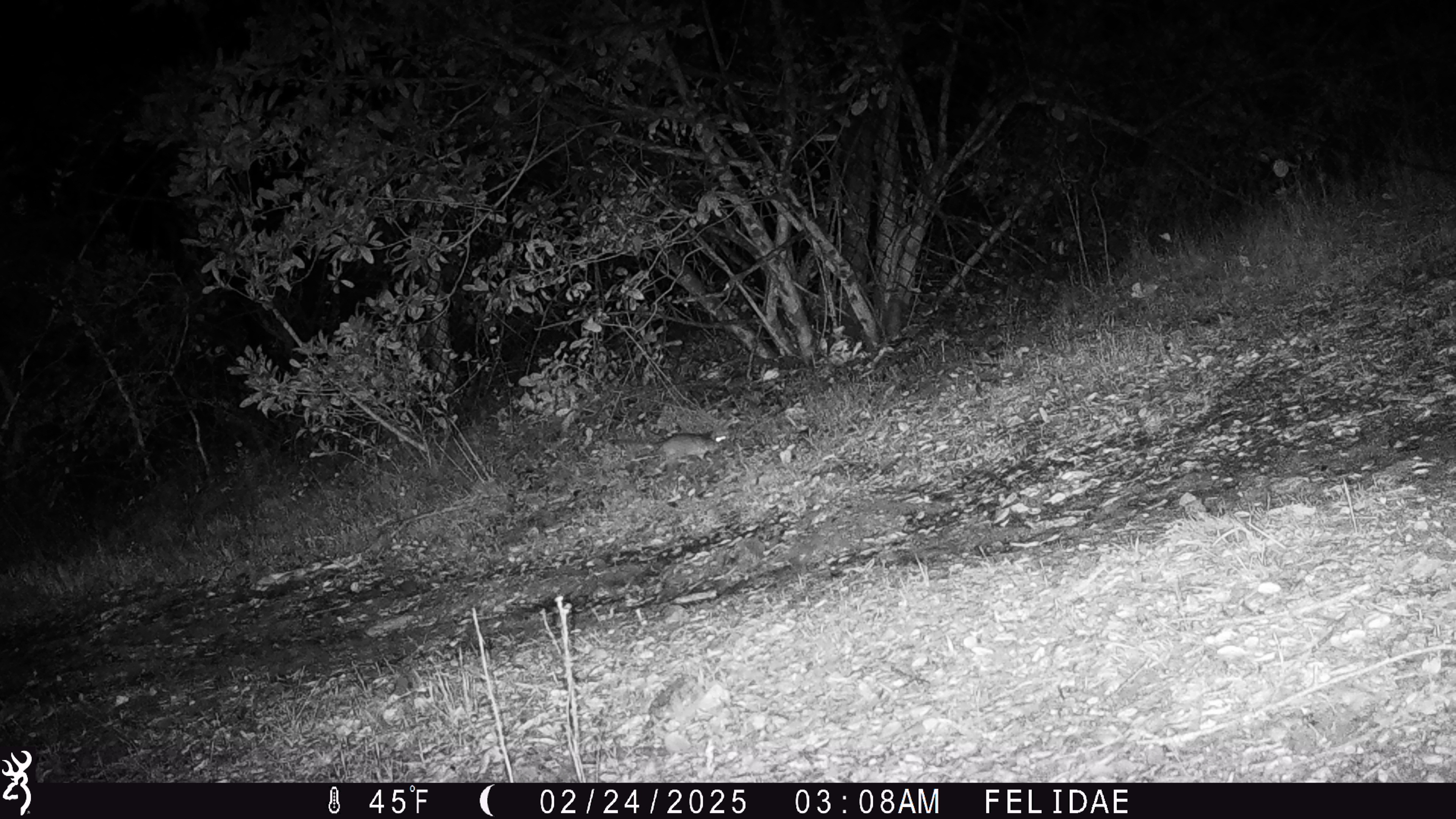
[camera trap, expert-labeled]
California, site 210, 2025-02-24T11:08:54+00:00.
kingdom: Animalia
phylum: Chordata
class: Mammalia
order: Rodentia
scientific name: Rodentia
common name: mouse or rat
Mouse or rat (Rodentia).